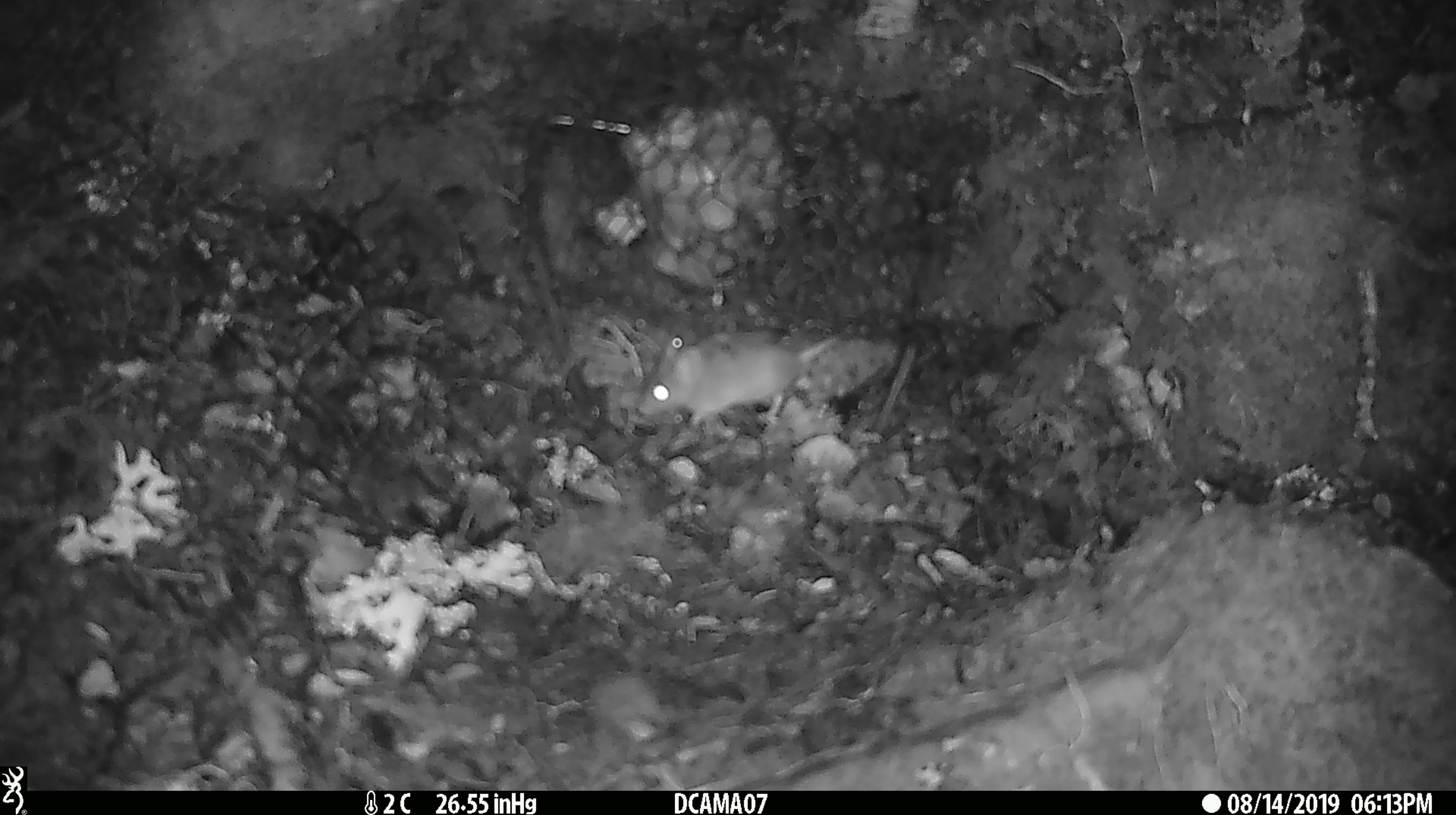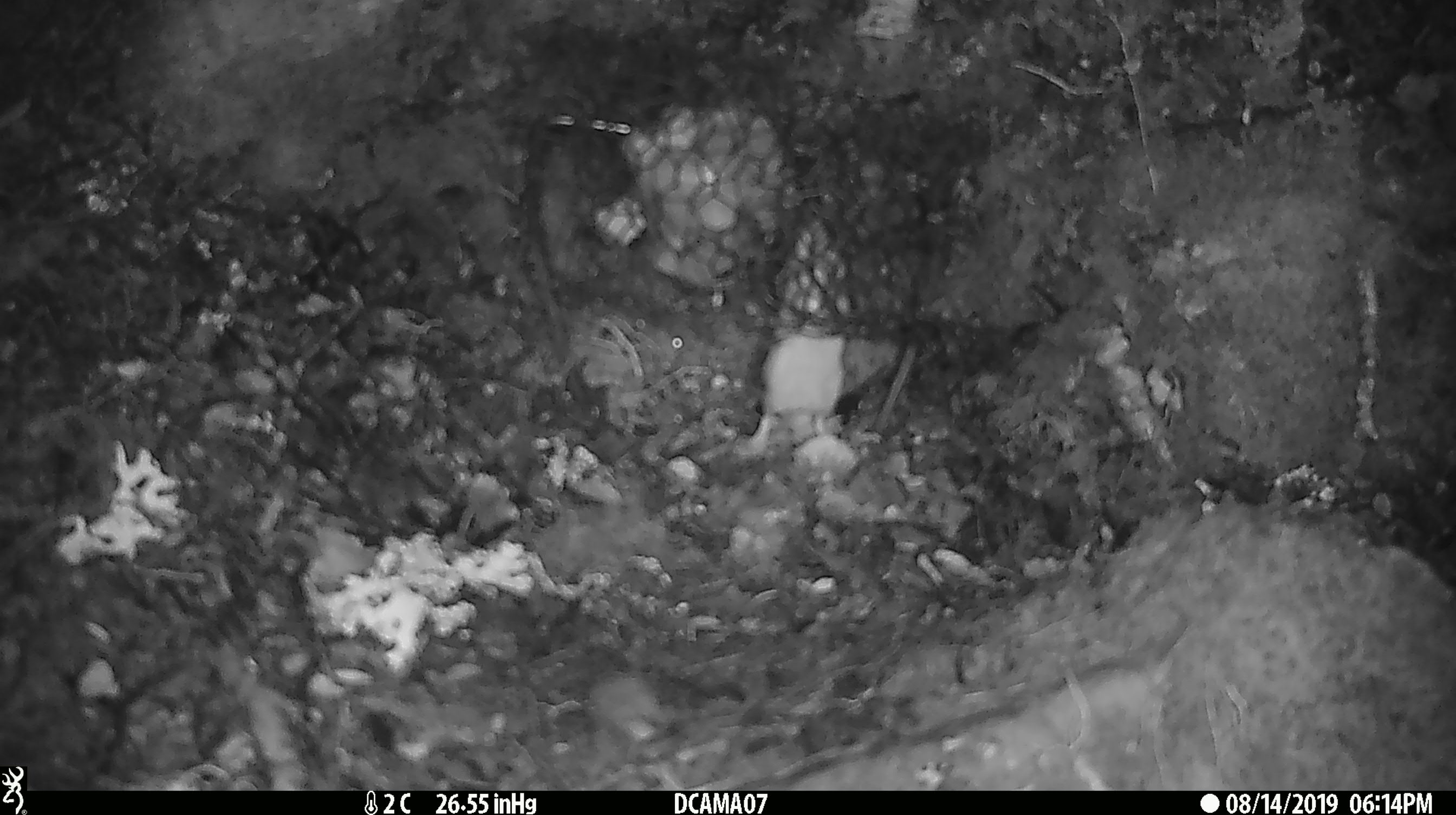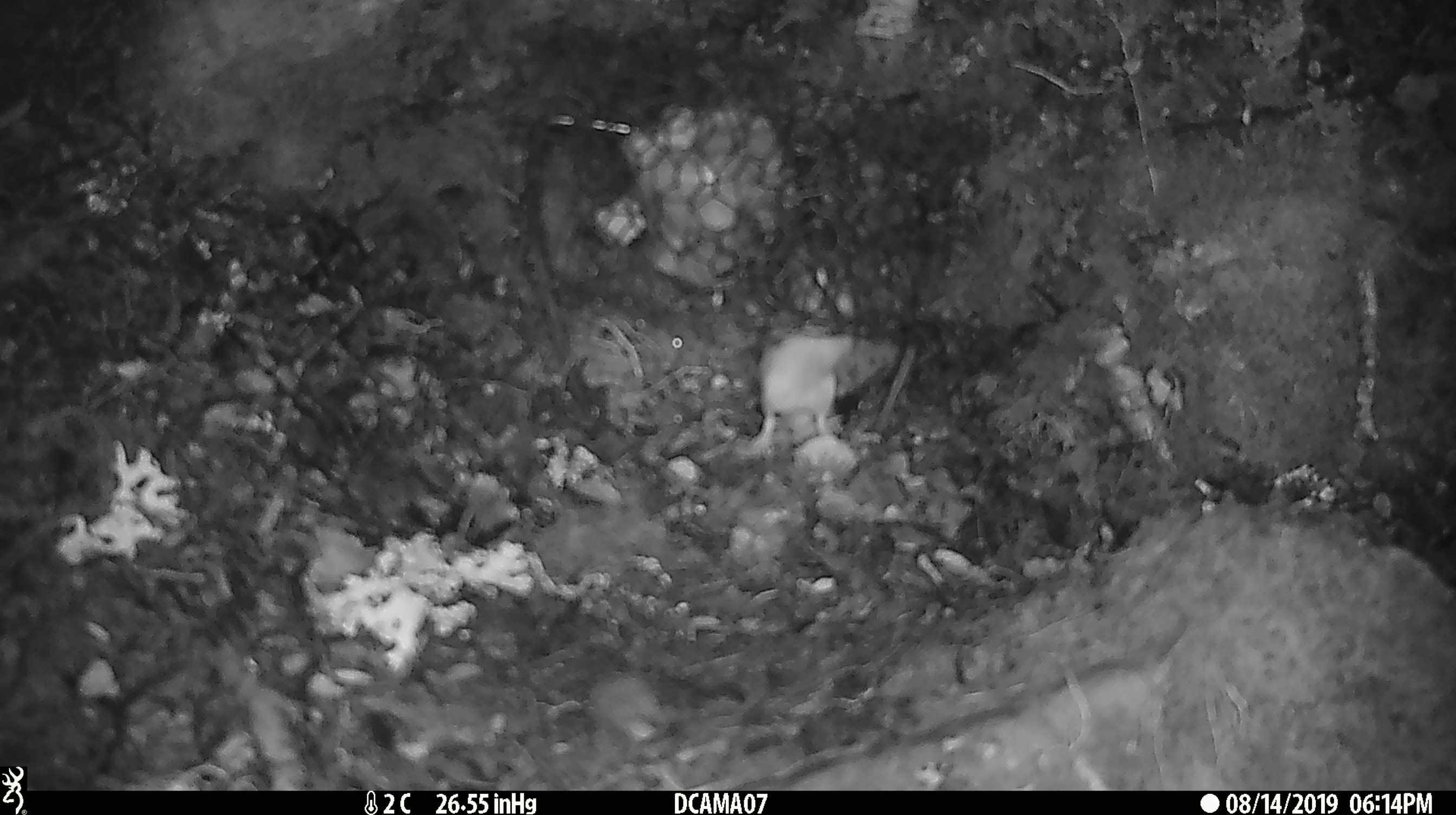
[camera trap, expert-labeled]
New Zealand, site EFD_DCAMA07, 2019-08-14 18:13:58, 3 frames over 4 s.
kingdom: Animalia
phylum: Chordata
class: Mammalia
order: Rodentia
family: Muridae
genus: Mus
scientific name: Mus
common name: mouse